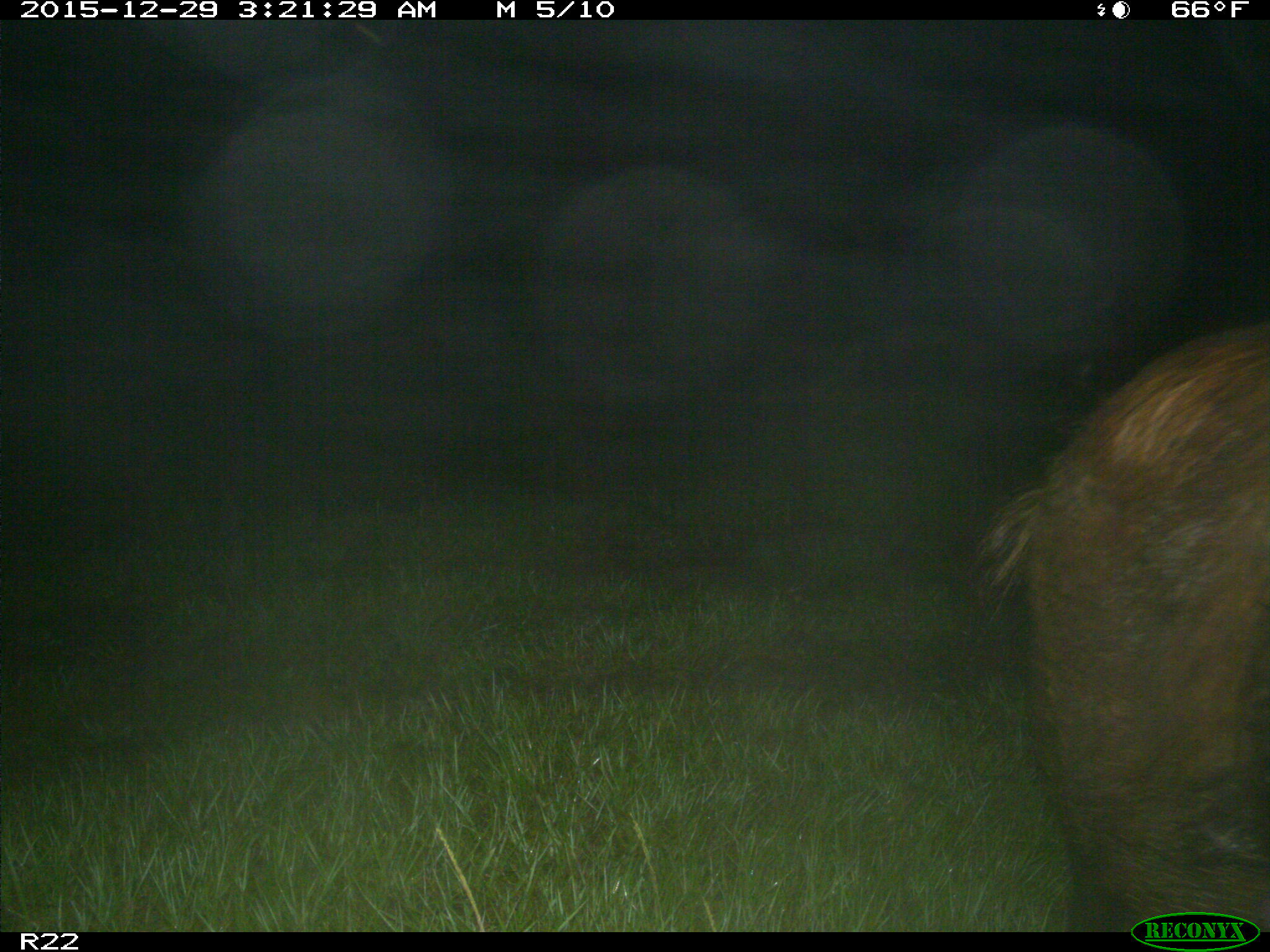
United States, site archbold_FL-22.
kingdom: Animalia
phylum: Chordata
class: Mammalia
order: Artiodactyla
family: Suidae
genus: Sus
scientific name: Sus scrofa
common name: wild boar